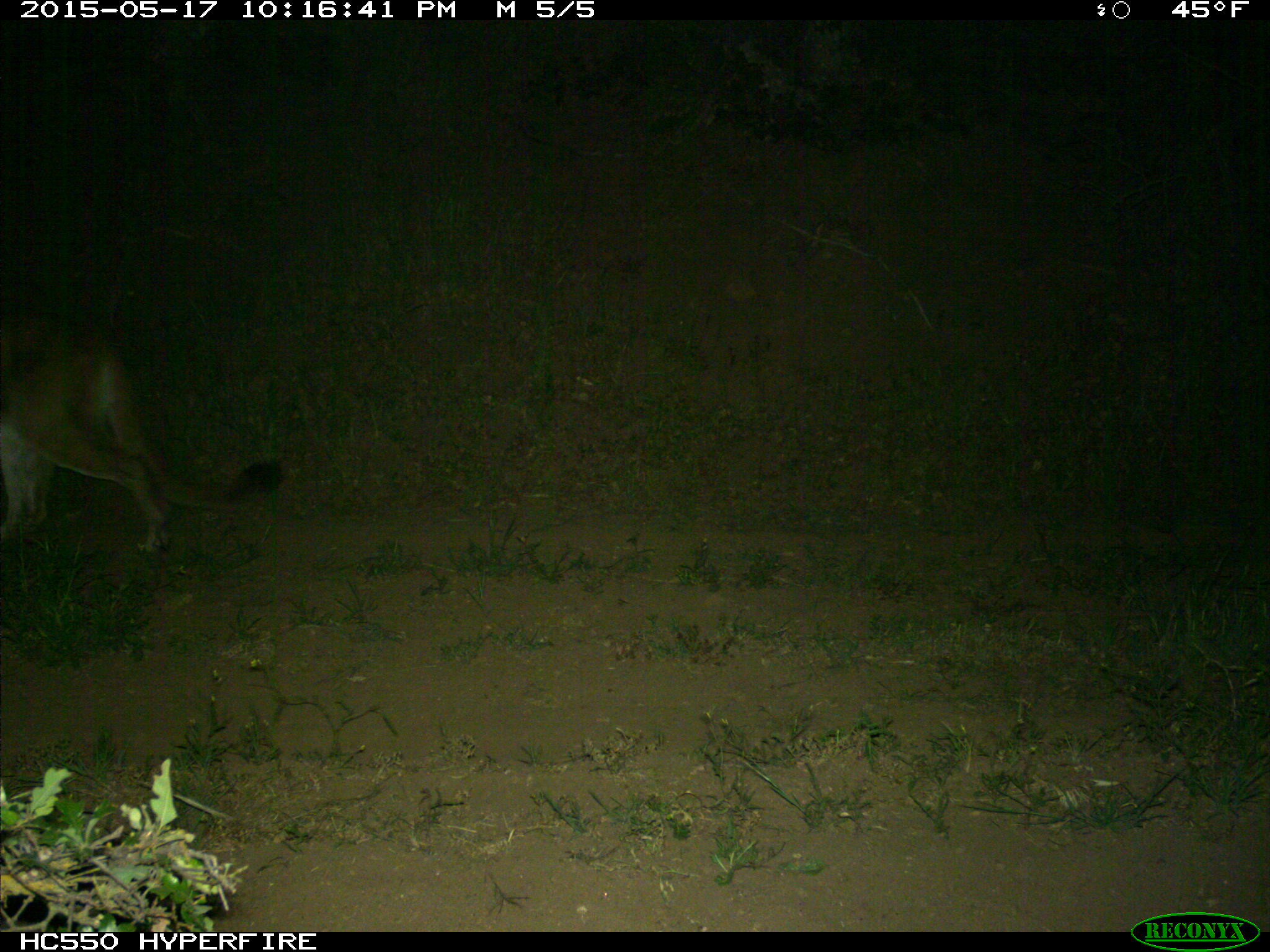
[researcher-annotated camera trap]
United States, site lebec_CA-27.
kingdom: Animalia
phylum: Chordata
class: Mammalia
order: Carnivora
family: Felidae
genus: Puma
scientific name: Puma concolor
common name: mountain lion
Puma concolor (mountain lion).